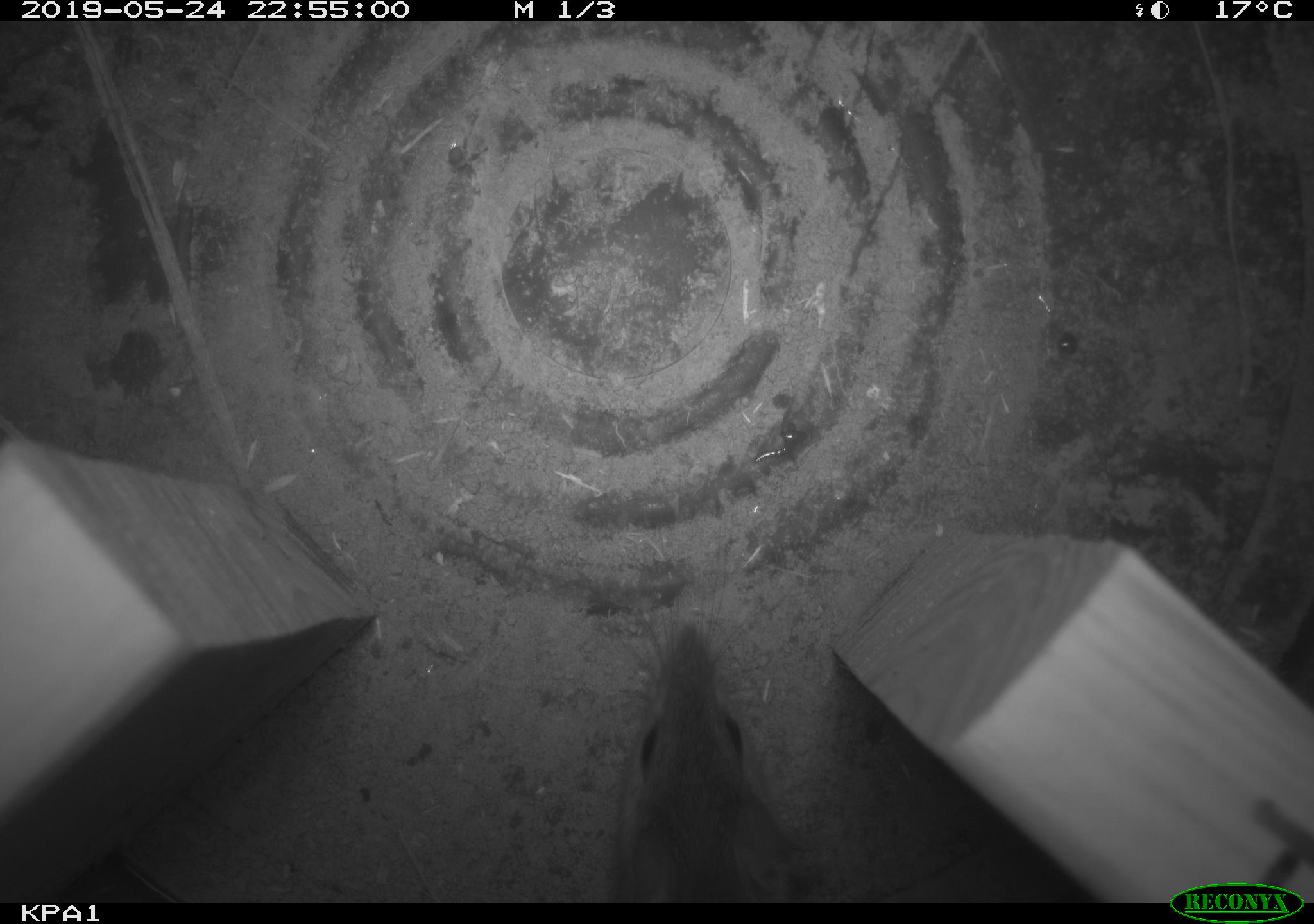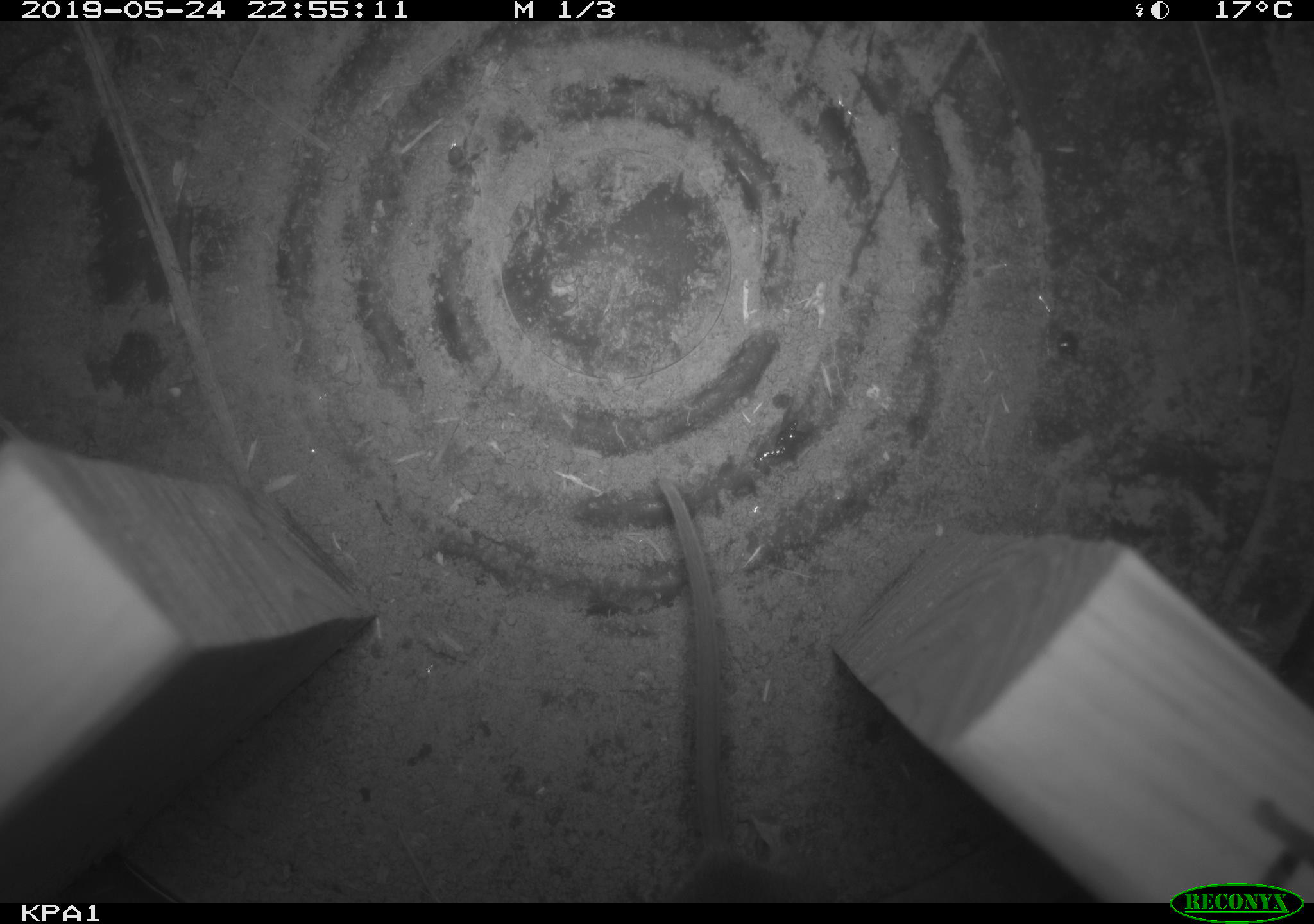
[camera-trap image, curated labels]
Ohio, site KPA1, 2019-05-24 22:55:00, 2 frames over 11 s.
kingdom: Animalia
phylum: Chordata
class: Mammalia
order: Rodentia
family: Cricetidae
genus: Peromyscus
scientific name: Peromyscus leucopus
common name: white-footed mouse